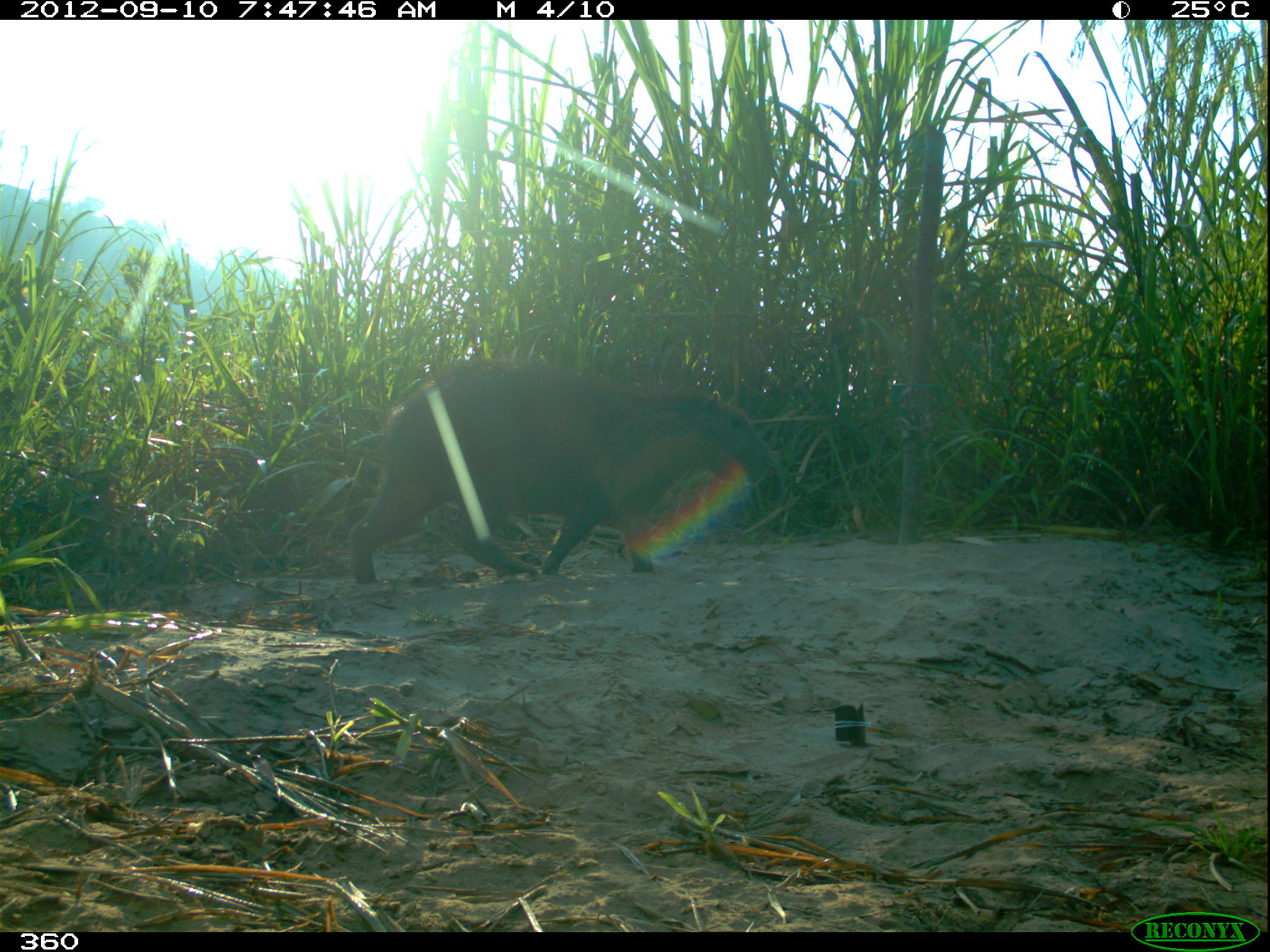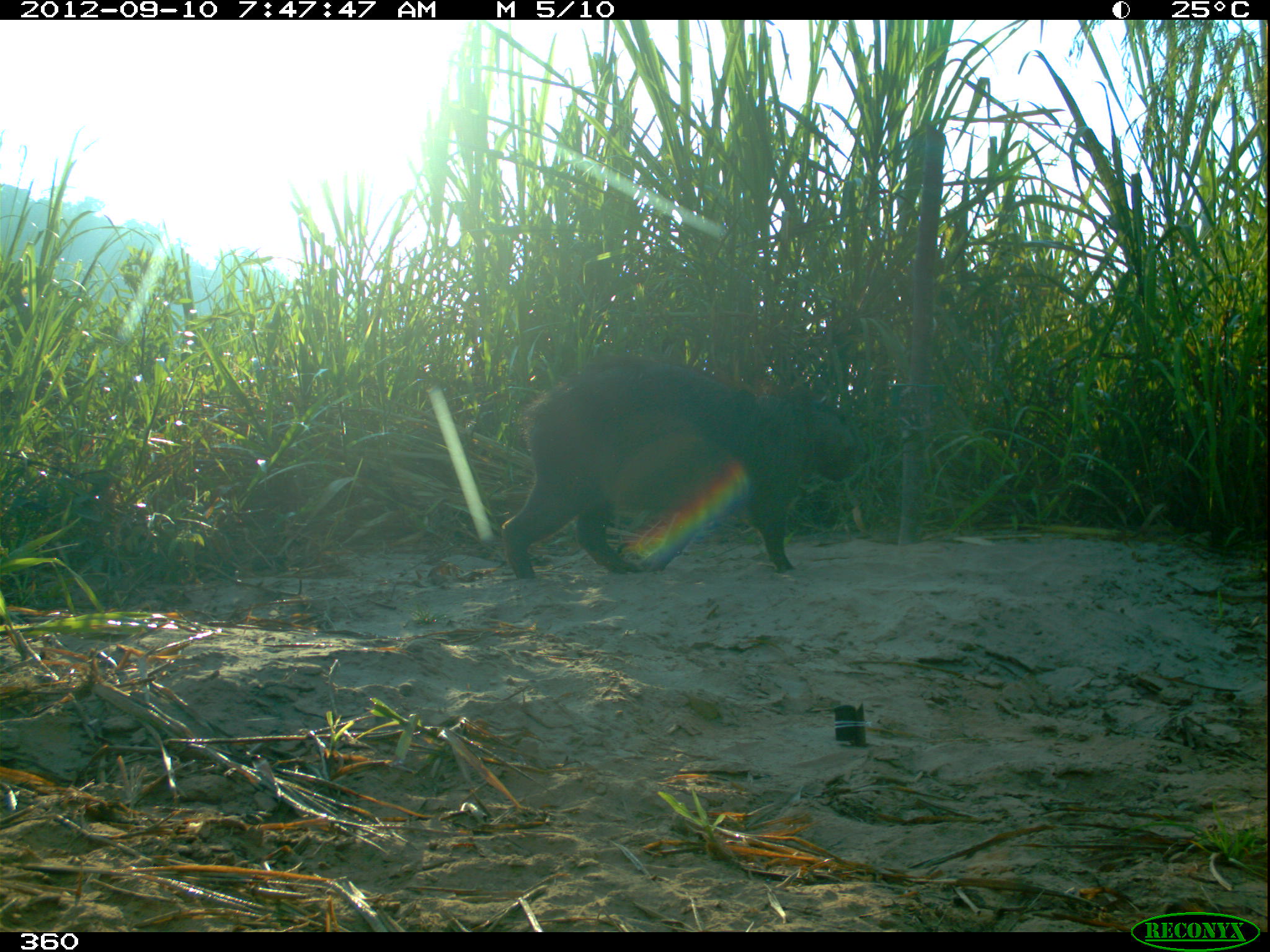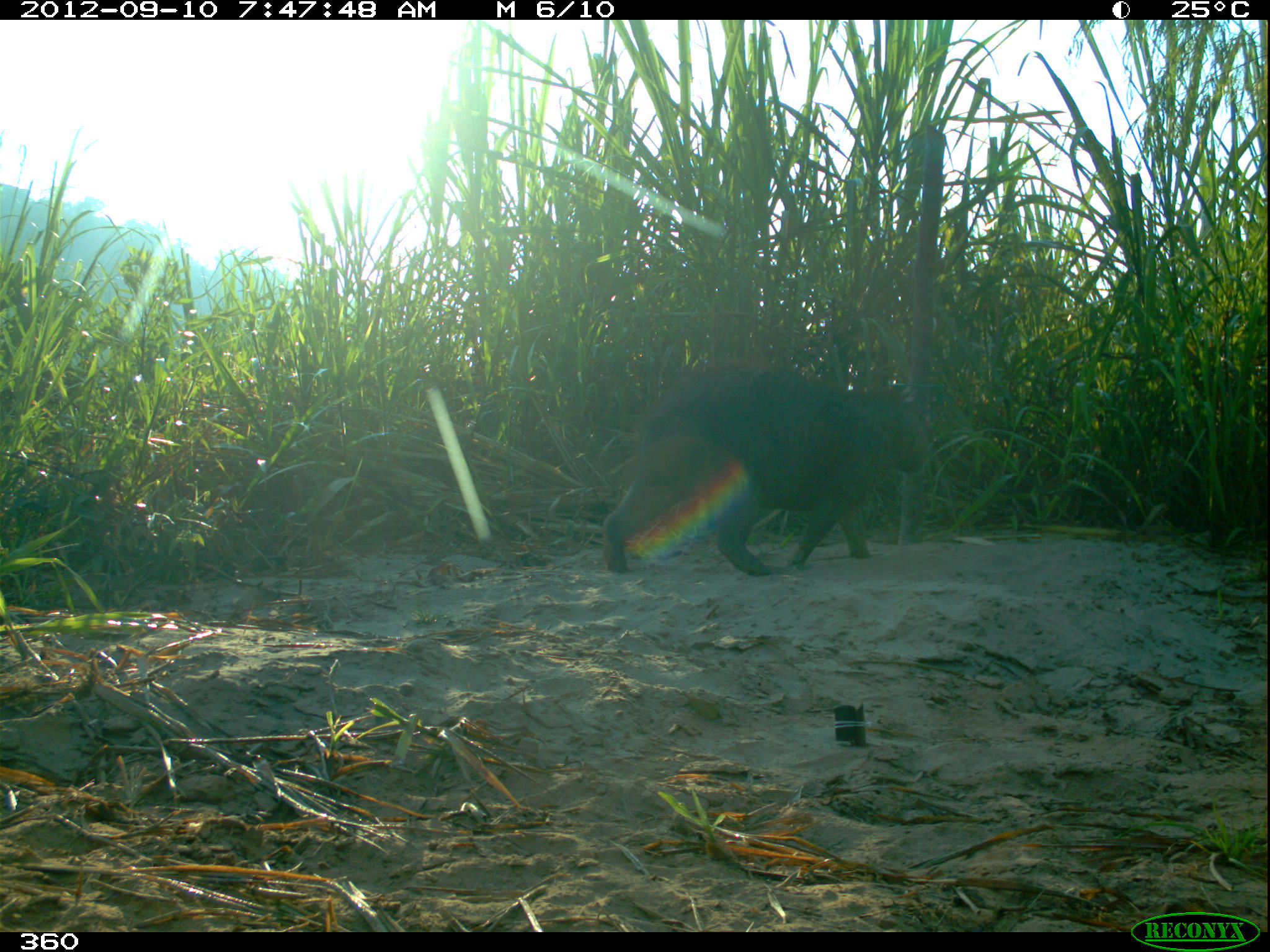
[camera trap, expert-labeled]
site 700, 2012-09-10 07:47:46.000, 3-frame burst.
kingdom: Animalia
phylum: Chordata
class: Mammalia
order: Rodentia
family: Caviidae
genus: Hydrochoerus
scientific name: Hydrochoerus hydrochaeris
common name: capybara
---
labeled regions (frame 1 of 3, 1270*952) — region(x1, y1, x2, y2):
hydrochoerus hydrochaeris: region(348, 362, 772, 586)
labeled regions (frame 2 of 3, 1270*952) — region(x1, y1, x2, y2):
hydrochoerus hydrochaeris: region(500, 352, 862, 580)